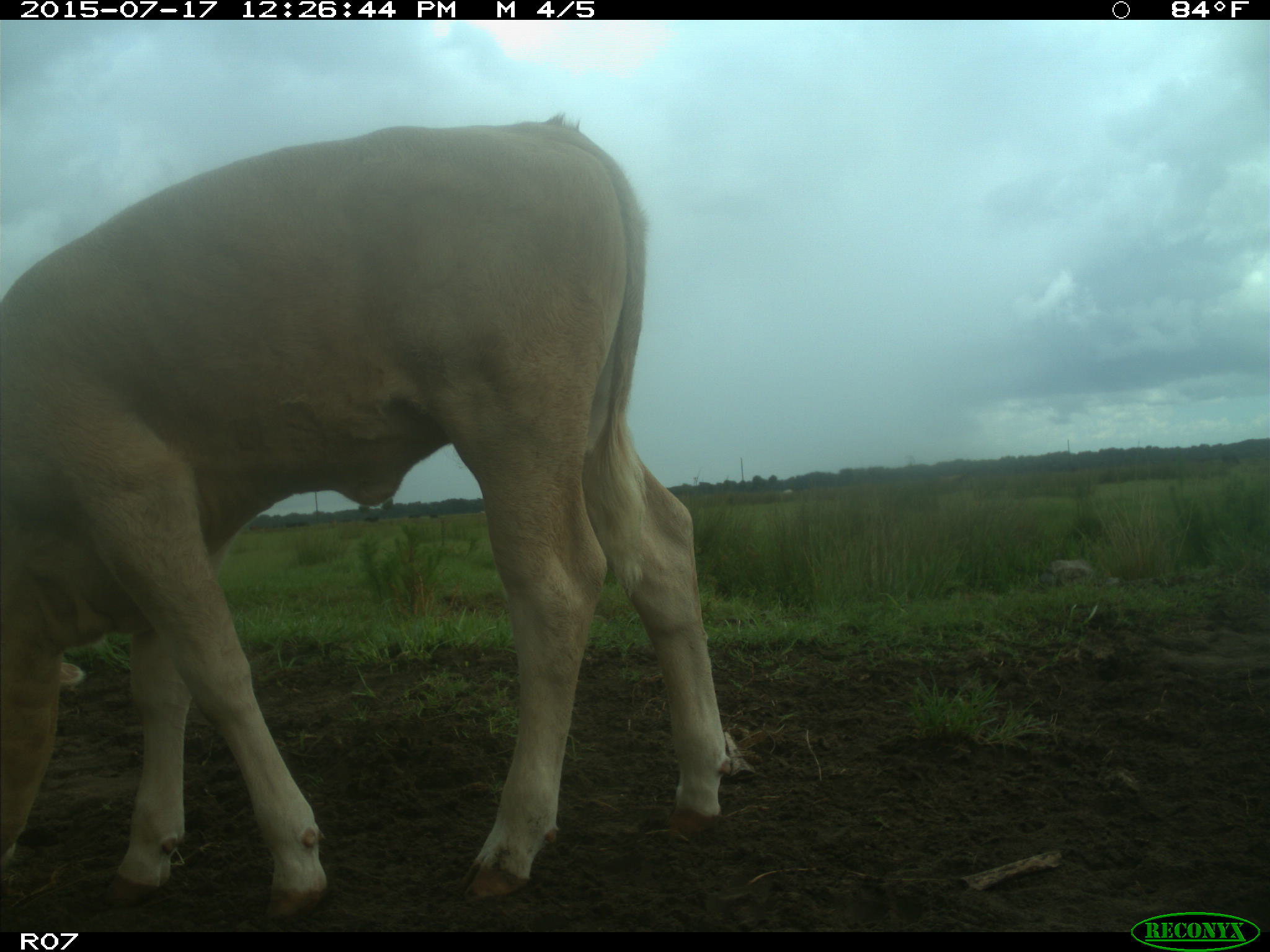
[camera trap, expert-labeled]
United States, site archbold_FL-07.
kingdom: Animalia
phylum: Chordata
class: Mammalia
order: Artiodactyla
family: Bovidae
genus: Bos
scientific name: Bos taurus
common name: domestic cow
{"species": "Bos taurus (domestic cow)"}